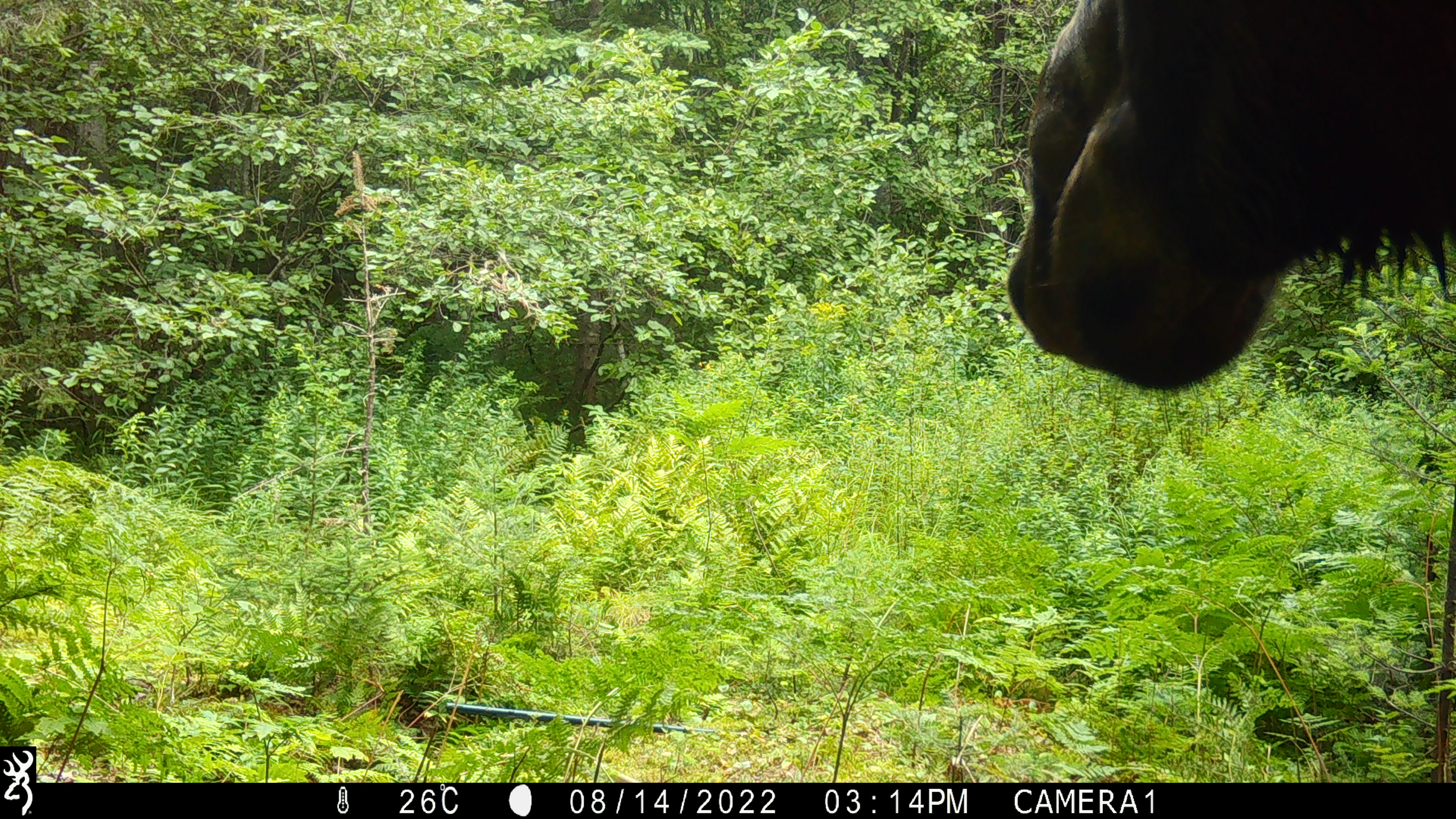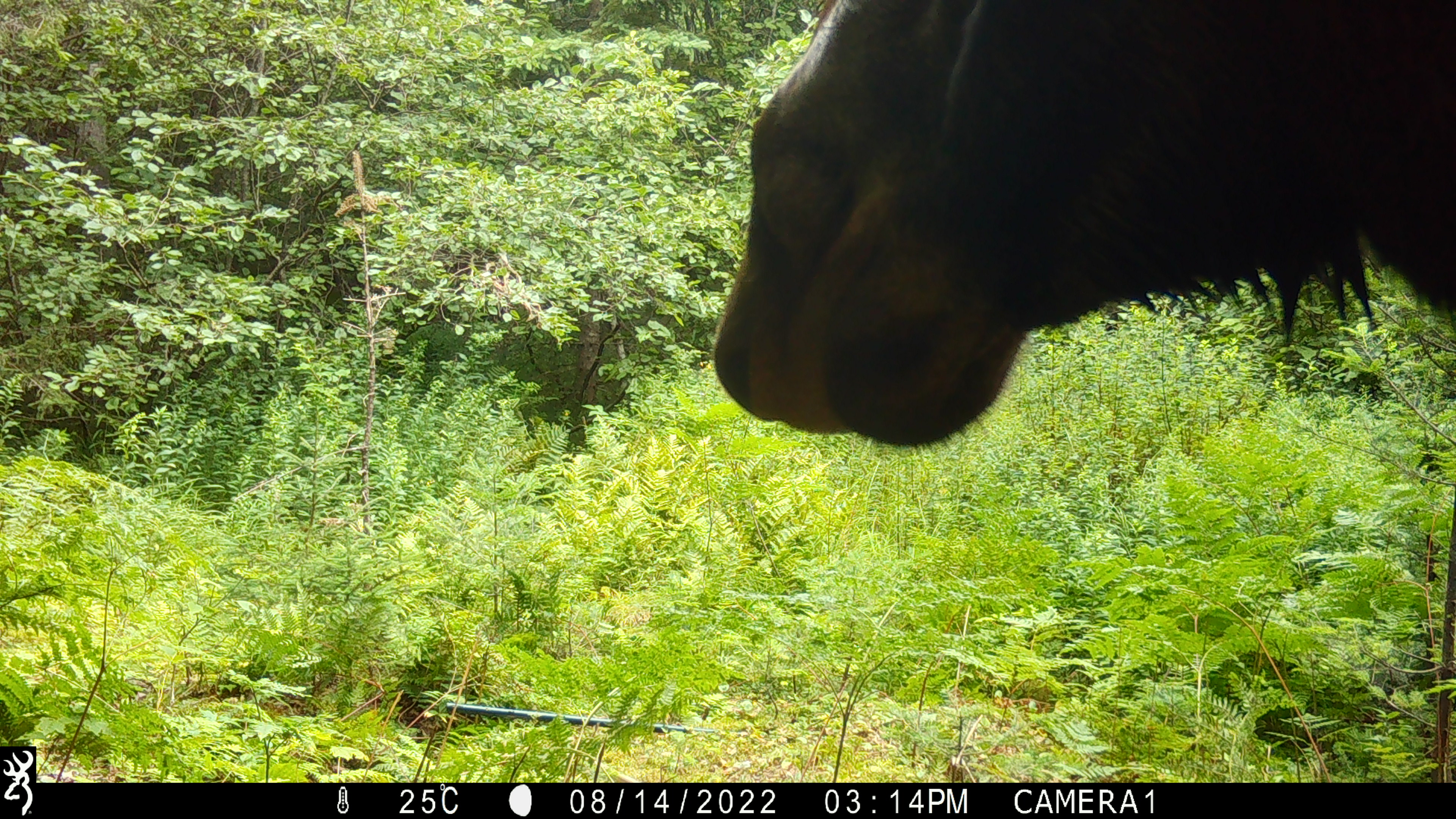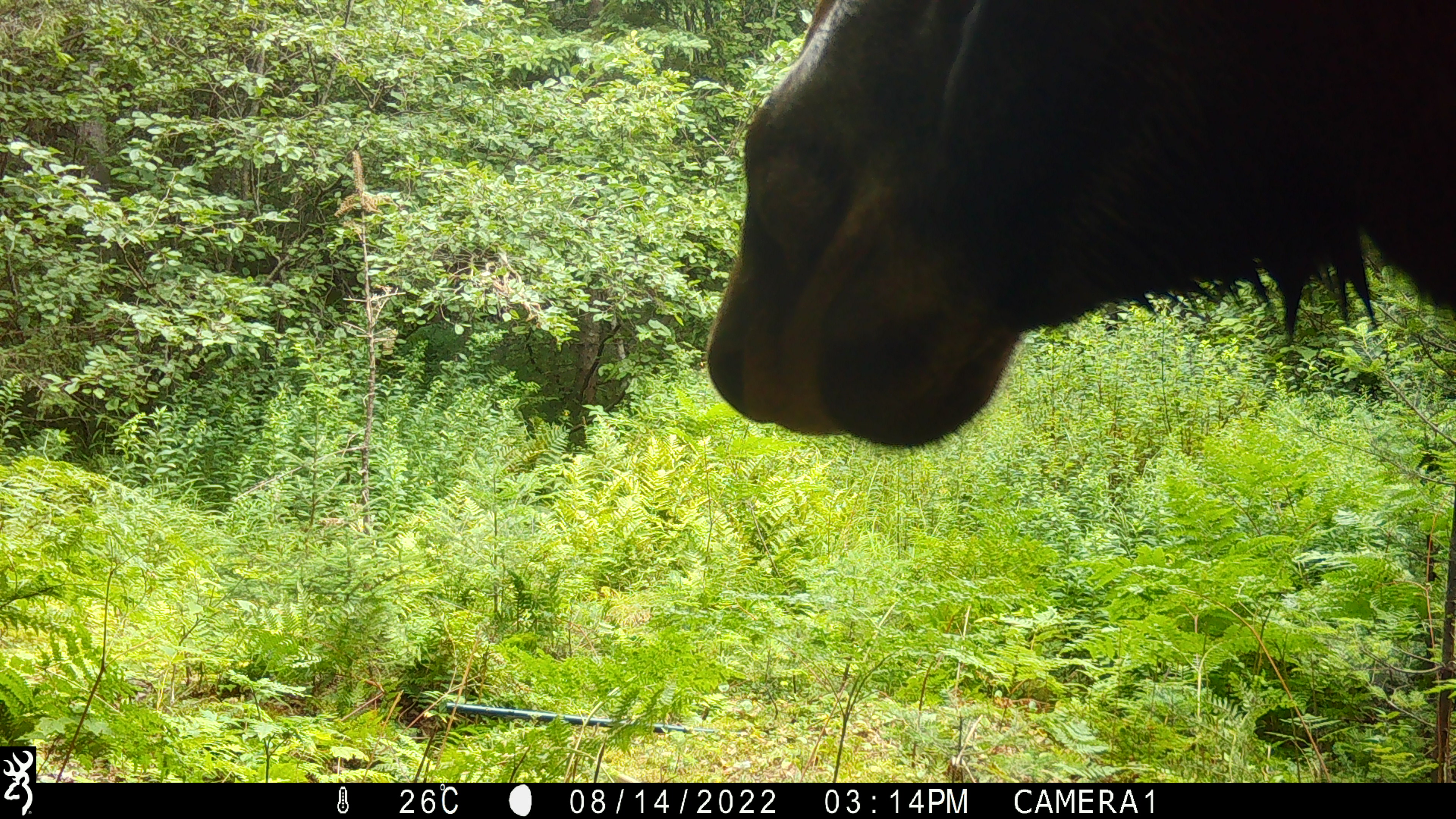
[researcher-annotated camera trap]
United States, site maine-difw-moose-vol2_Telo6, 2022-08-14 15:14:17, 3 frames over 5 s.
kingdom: Animalia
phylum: Chordata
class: Mammalia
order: Artiodactyla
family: Cervidae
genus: Alces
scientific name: Alces alces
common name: moose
Moose (Alces alces).